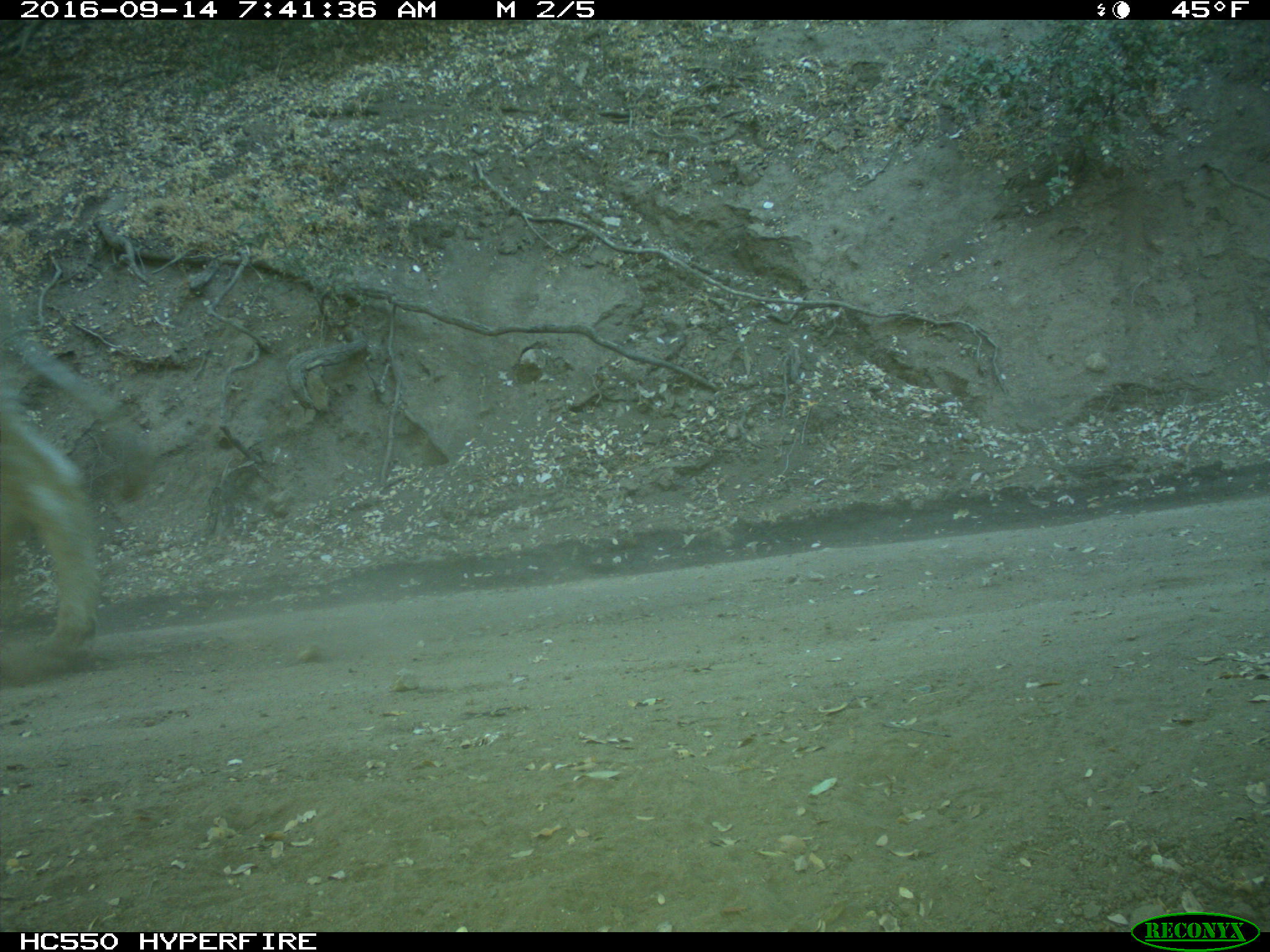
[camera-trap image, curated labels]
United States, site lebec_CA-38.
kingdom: Animalia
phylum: Chordata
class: Mammalia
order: Artiodactyla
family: Bovidae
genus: Bos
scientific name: Bos taurus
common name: domestic cow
Bos taurus (domestic cow).